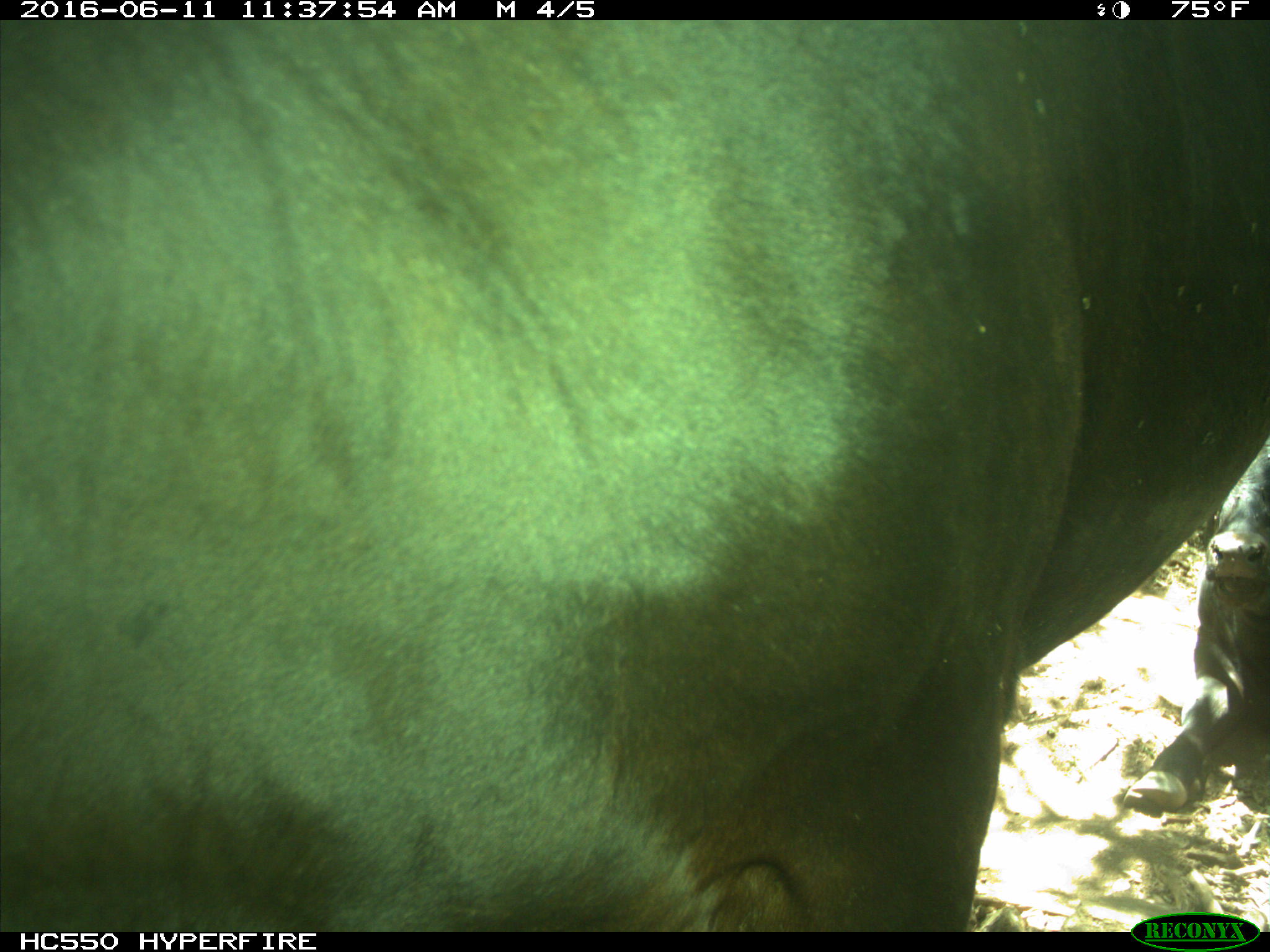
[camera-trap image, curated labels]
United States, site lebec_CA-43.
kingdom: Animalia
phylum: Chordata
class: Mammalia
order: Artiodactyla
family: Bovidae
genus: Bos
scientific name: Bos taurus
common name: domestic cow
Bos taurus (domestic cow).